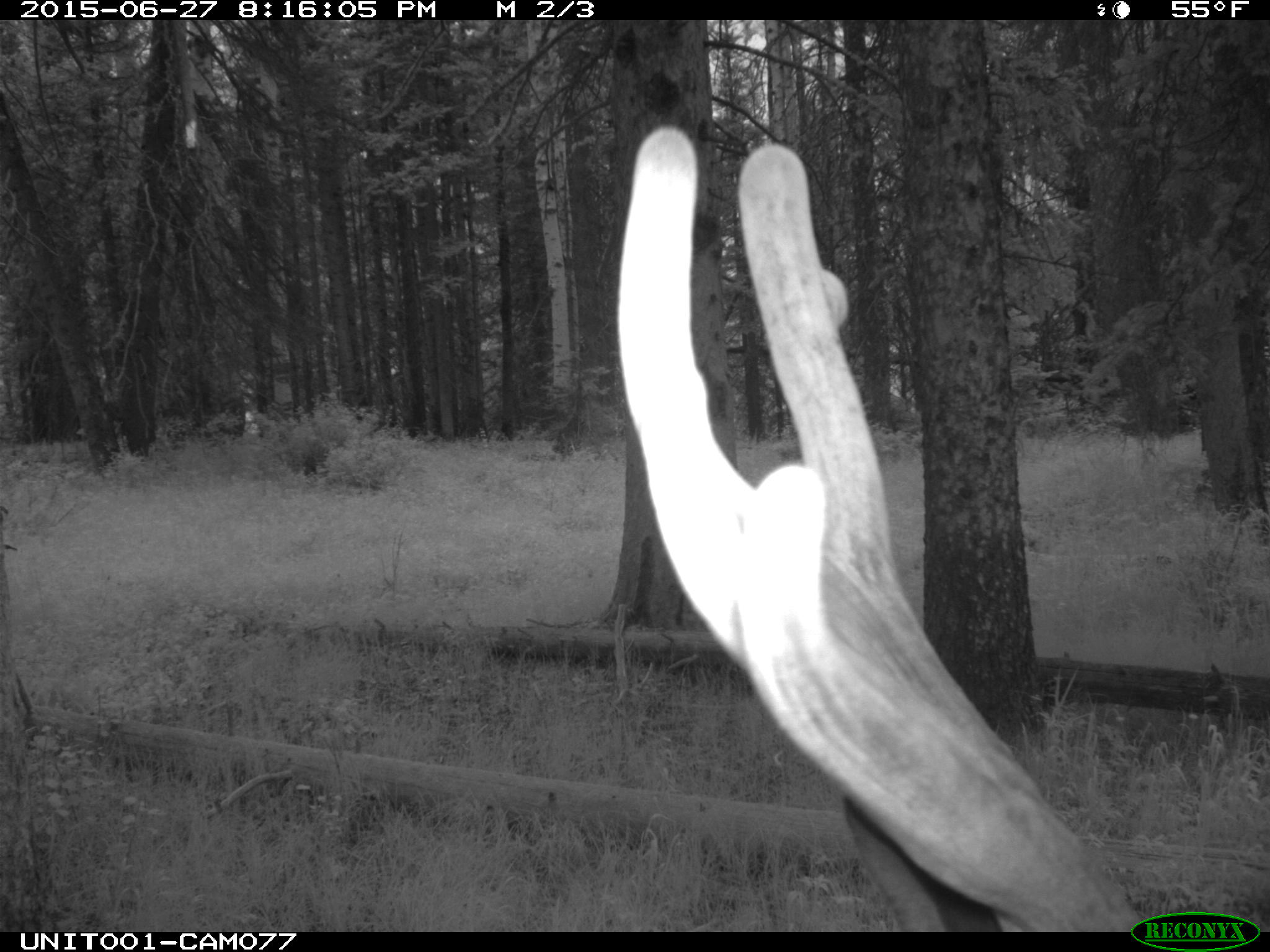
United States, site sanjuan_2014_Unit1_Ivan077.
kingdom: Animalia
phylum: Chordata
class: Mammalia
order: Artiodactyla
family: Cervidae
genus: Cervus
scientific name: Cervus elaphus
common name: red deer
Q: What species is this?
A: Cervus elaphus (red deer).